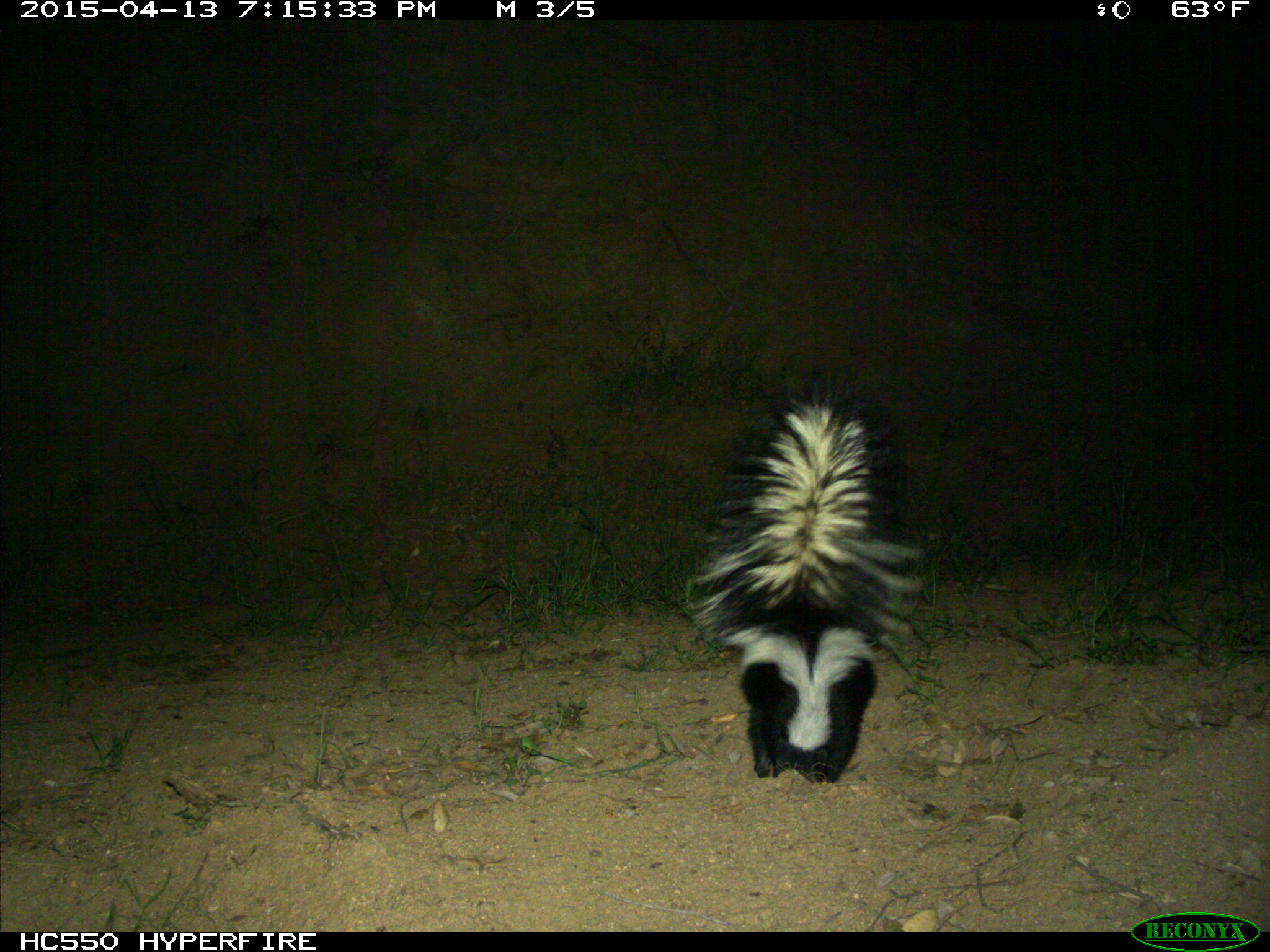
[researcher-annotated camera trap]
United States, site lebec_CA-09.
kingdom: Animalia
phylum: Chordata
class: Mammalia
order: Carnivora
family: Mephitidae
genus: Mephitis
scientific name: Mephitis mephitis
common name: striped skunk